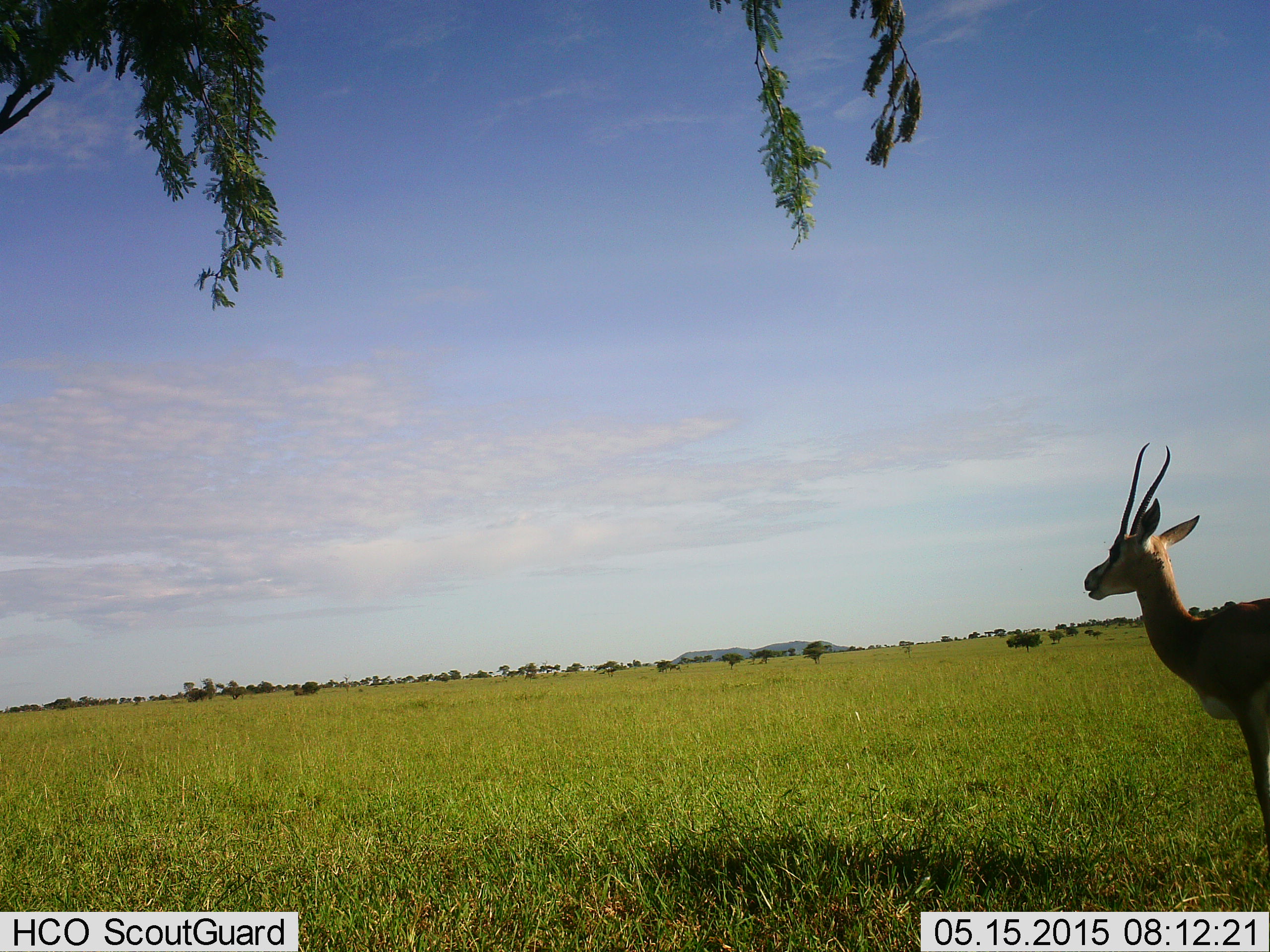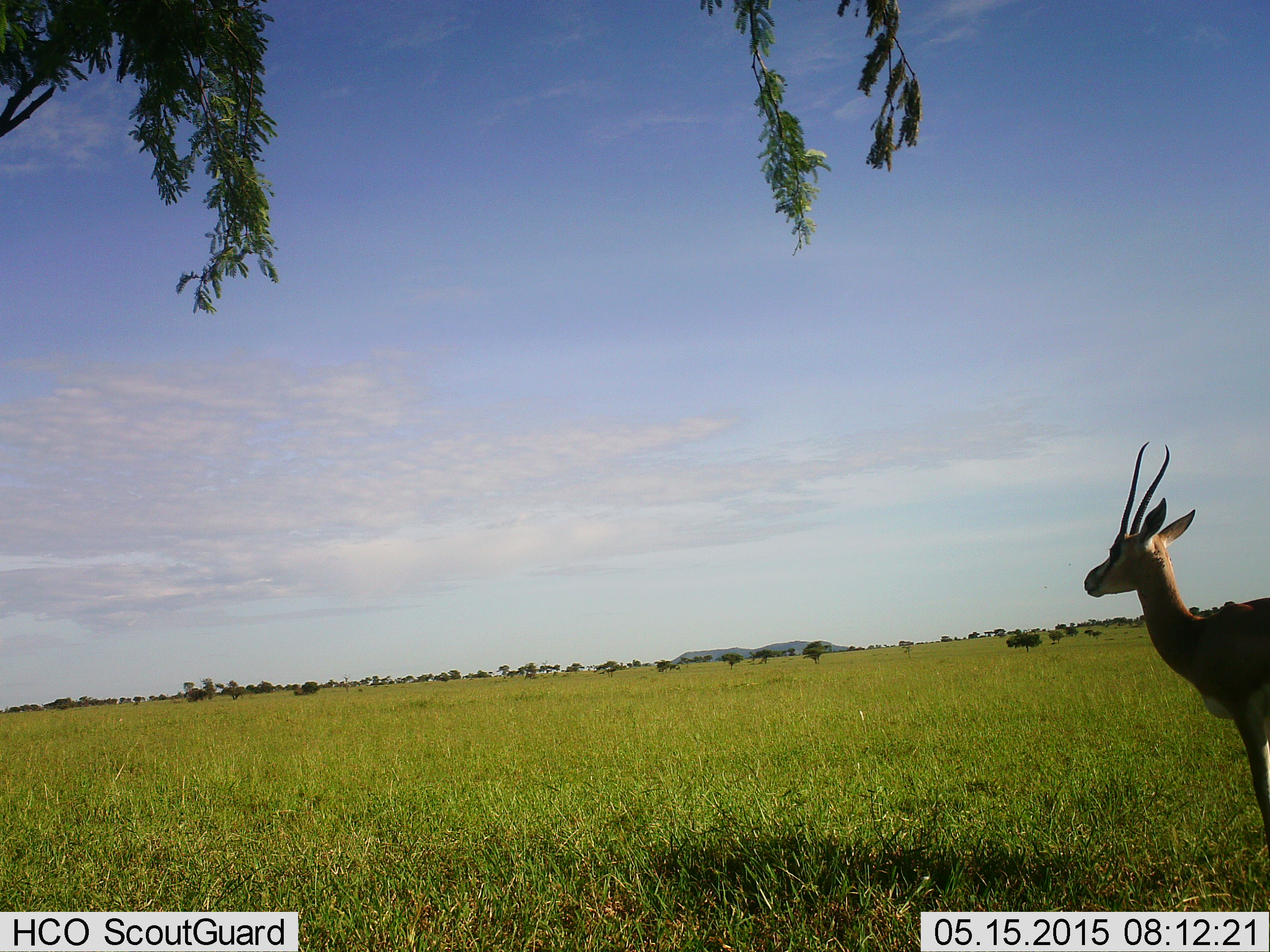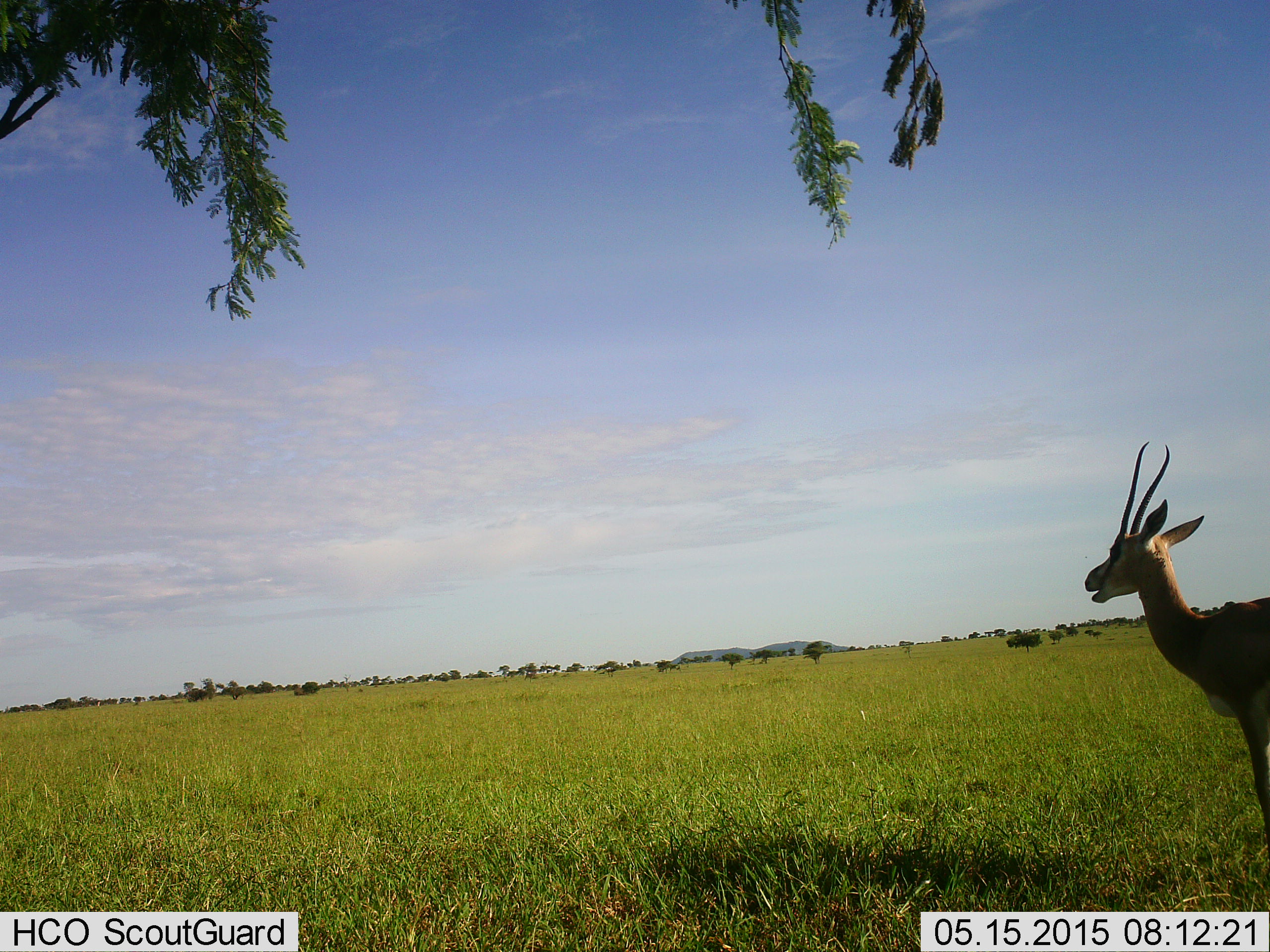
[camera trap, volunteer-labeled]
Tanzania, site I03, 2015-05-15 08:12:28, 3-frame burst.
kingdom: Animalia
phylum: Chordata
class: Mammalia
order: Artiodactyla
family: Bovidae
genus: Nanger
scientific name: Nanger granti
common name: grant's gazelle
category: gazellegrants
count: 1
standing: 60%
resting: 0%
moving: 10%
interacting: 10%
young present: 0%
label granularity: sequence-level